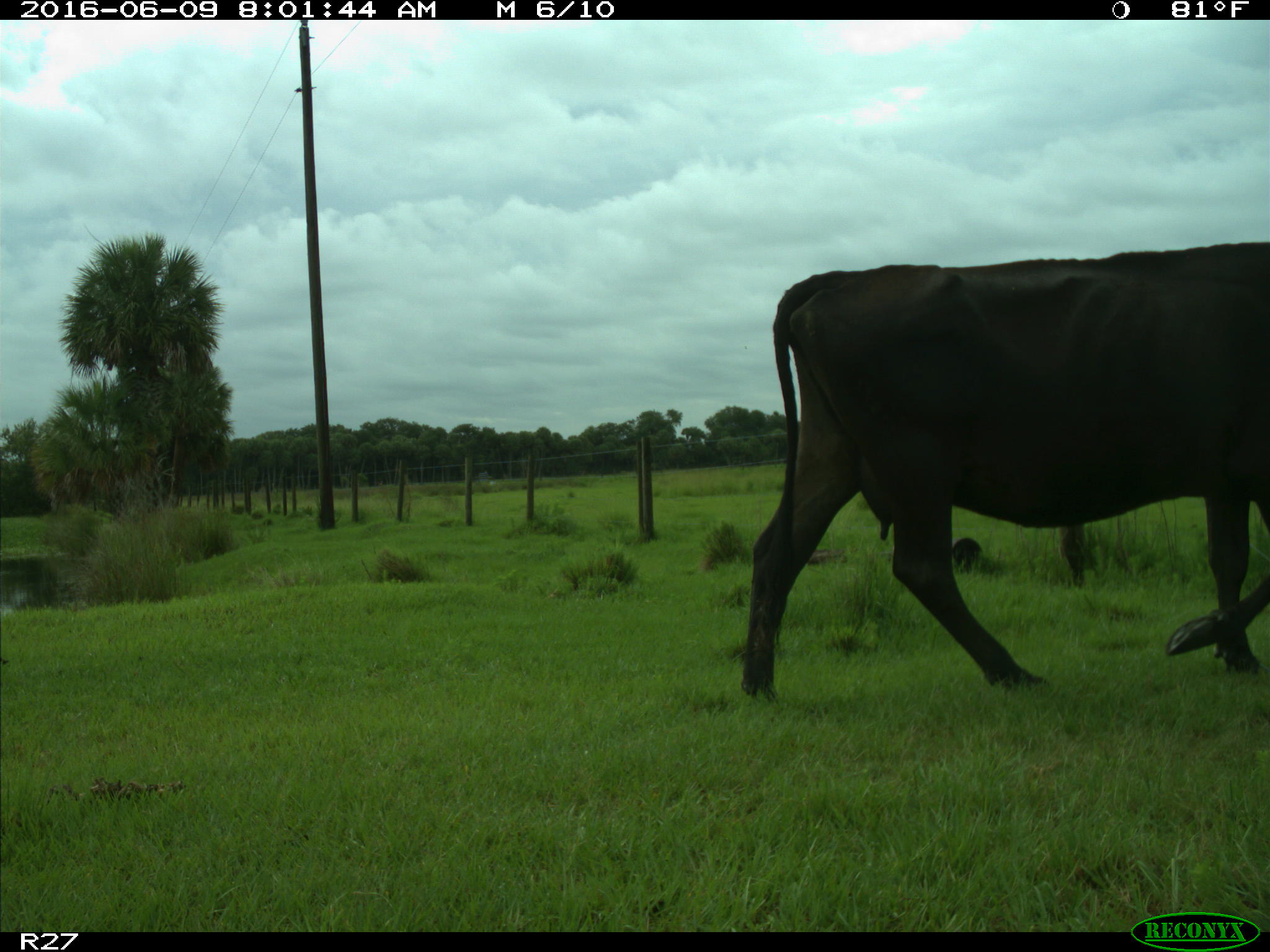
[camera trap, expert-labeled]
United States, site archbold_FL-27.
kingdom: Animalia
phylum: Chordata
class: Mammalia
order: Artiodactyla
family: Bovidae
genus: Bos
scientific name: Bos taurus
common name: domestic cow